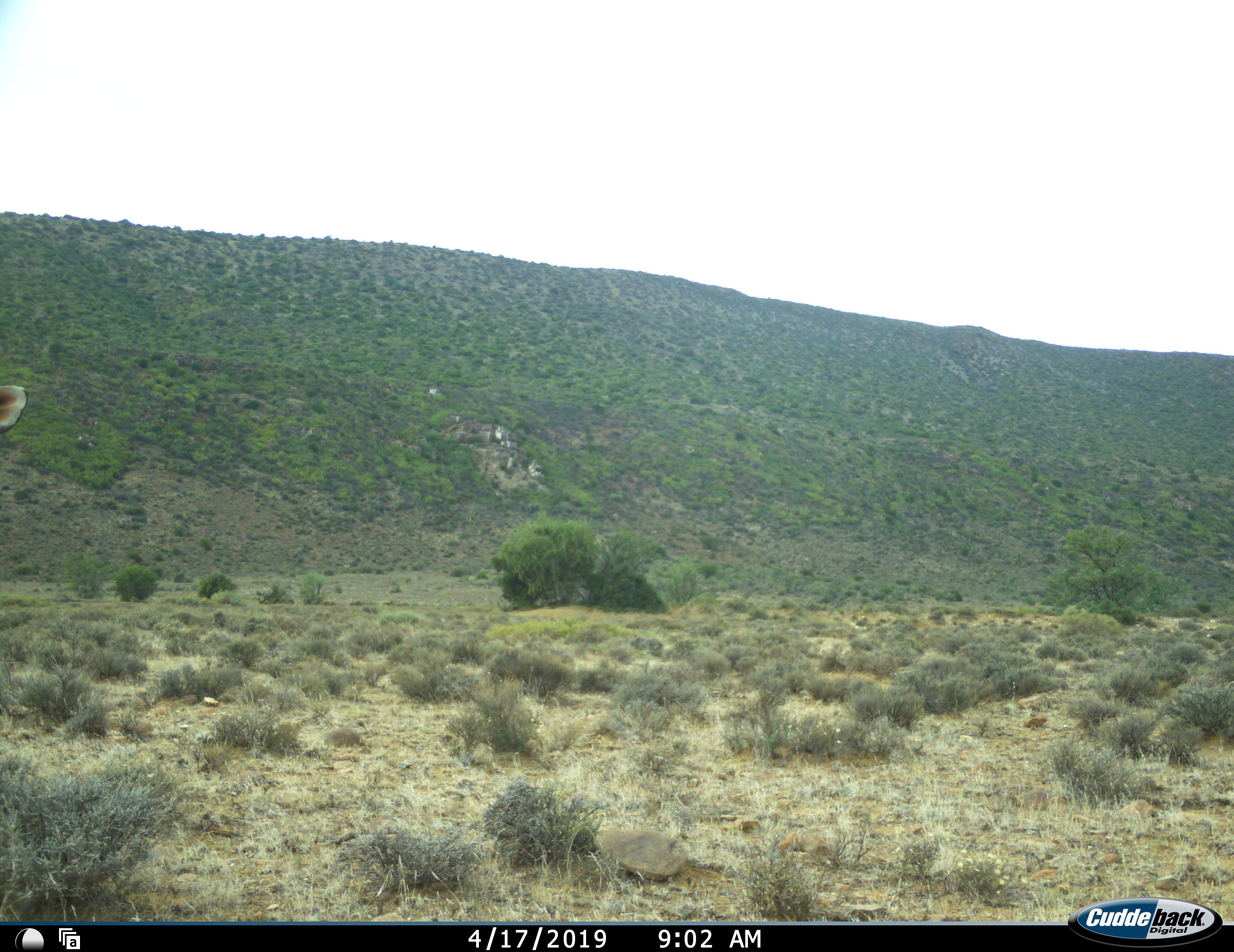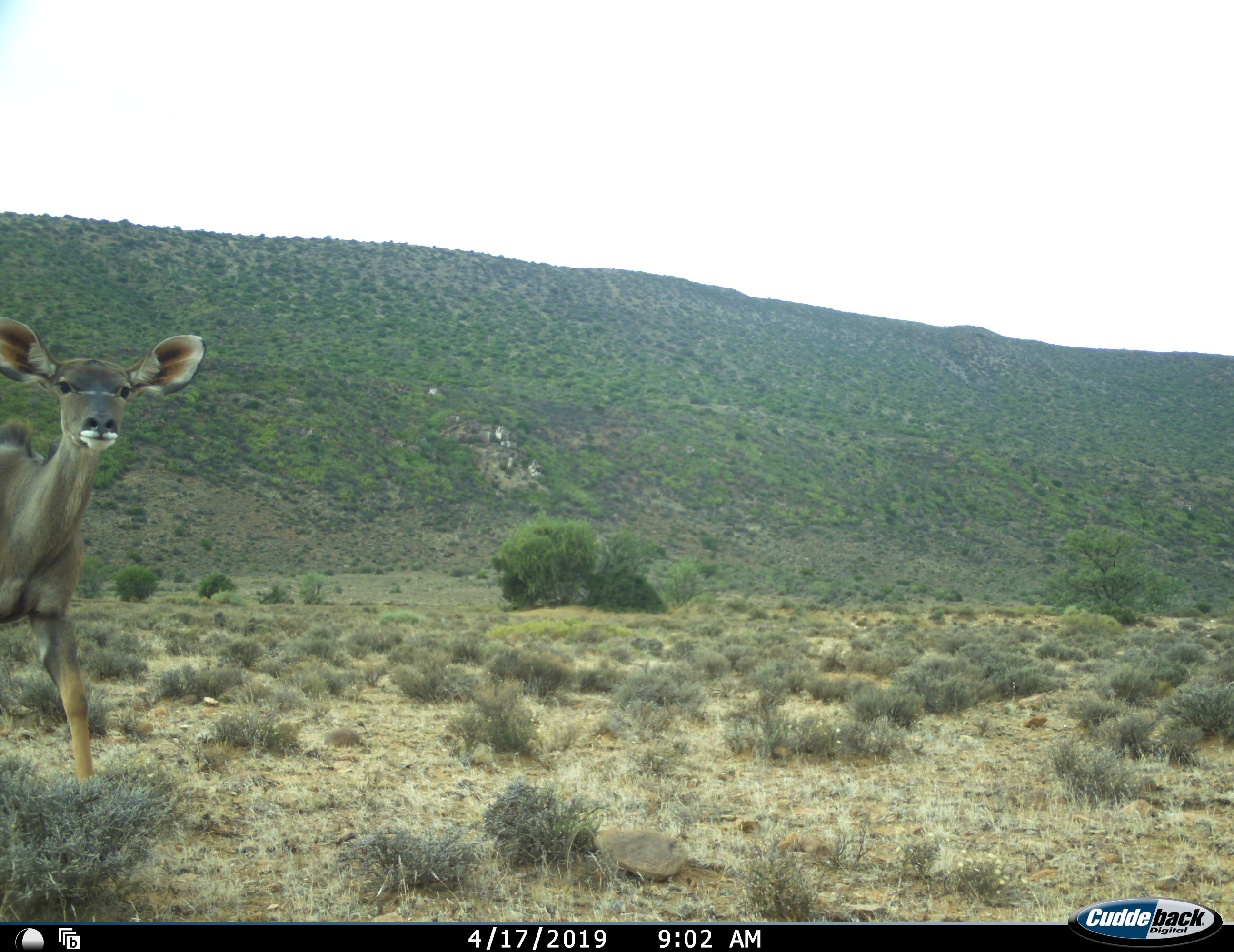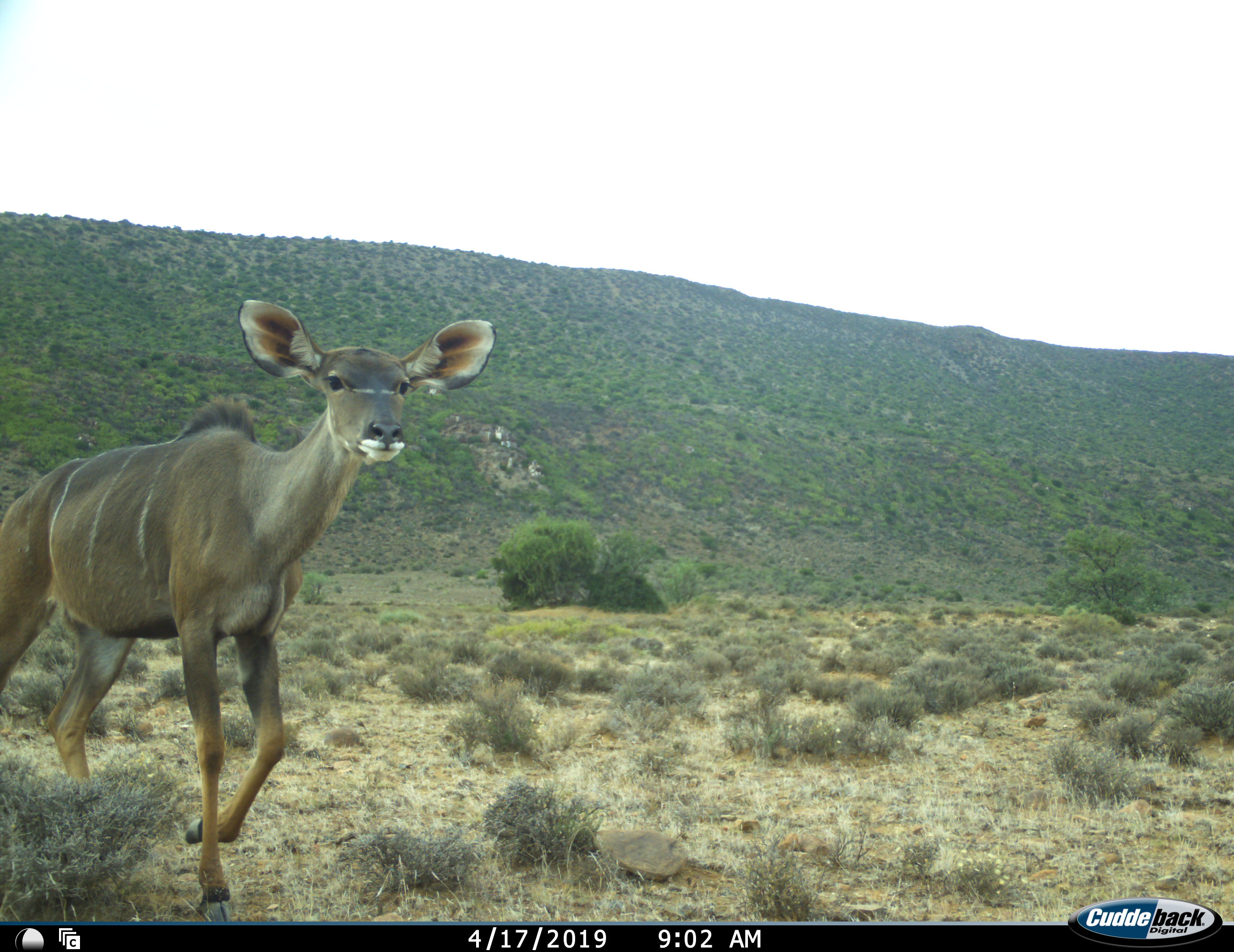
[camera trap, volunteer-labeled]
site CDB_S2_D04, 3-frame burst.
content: unidentified animal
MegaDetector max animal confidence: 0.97